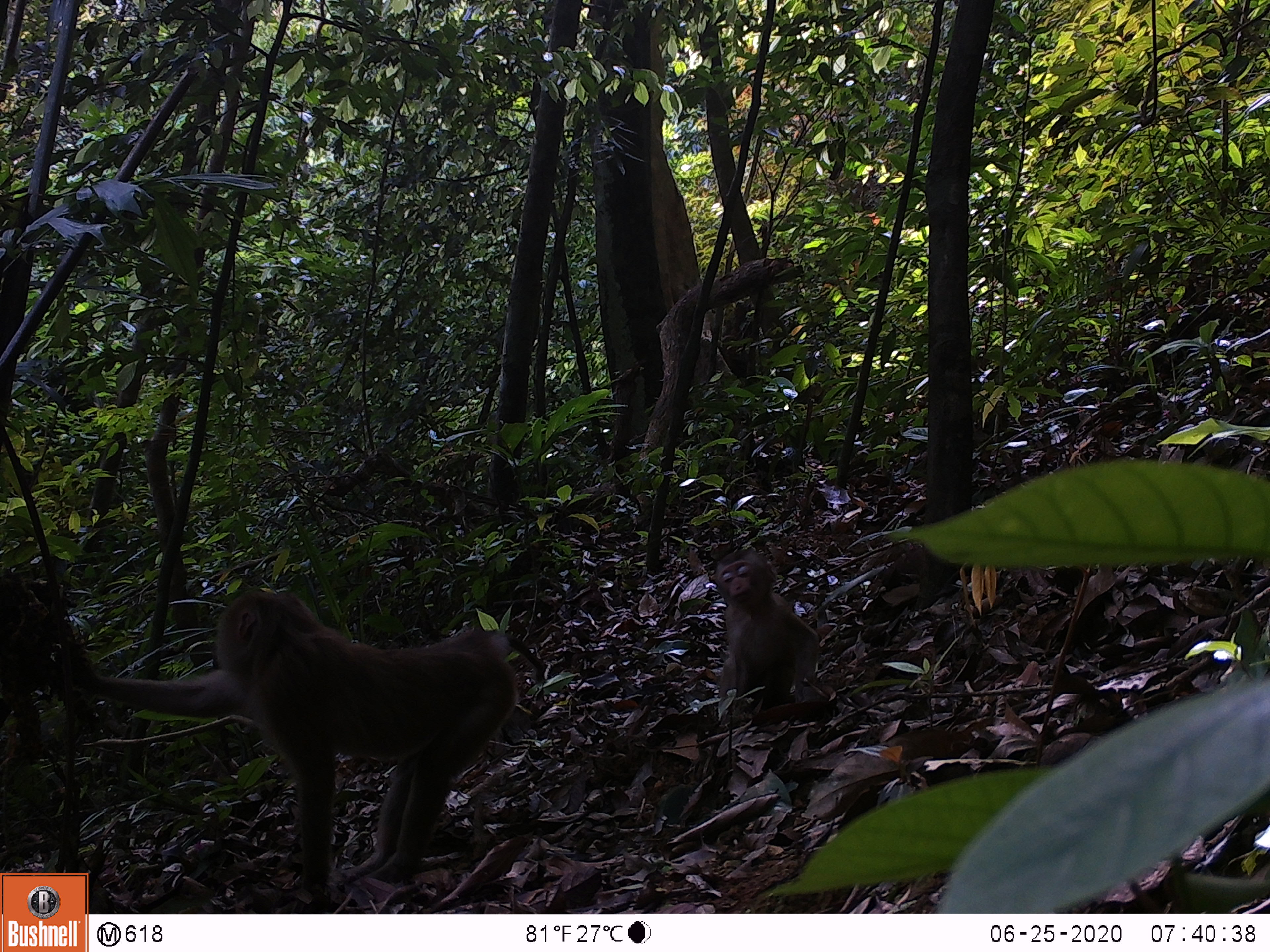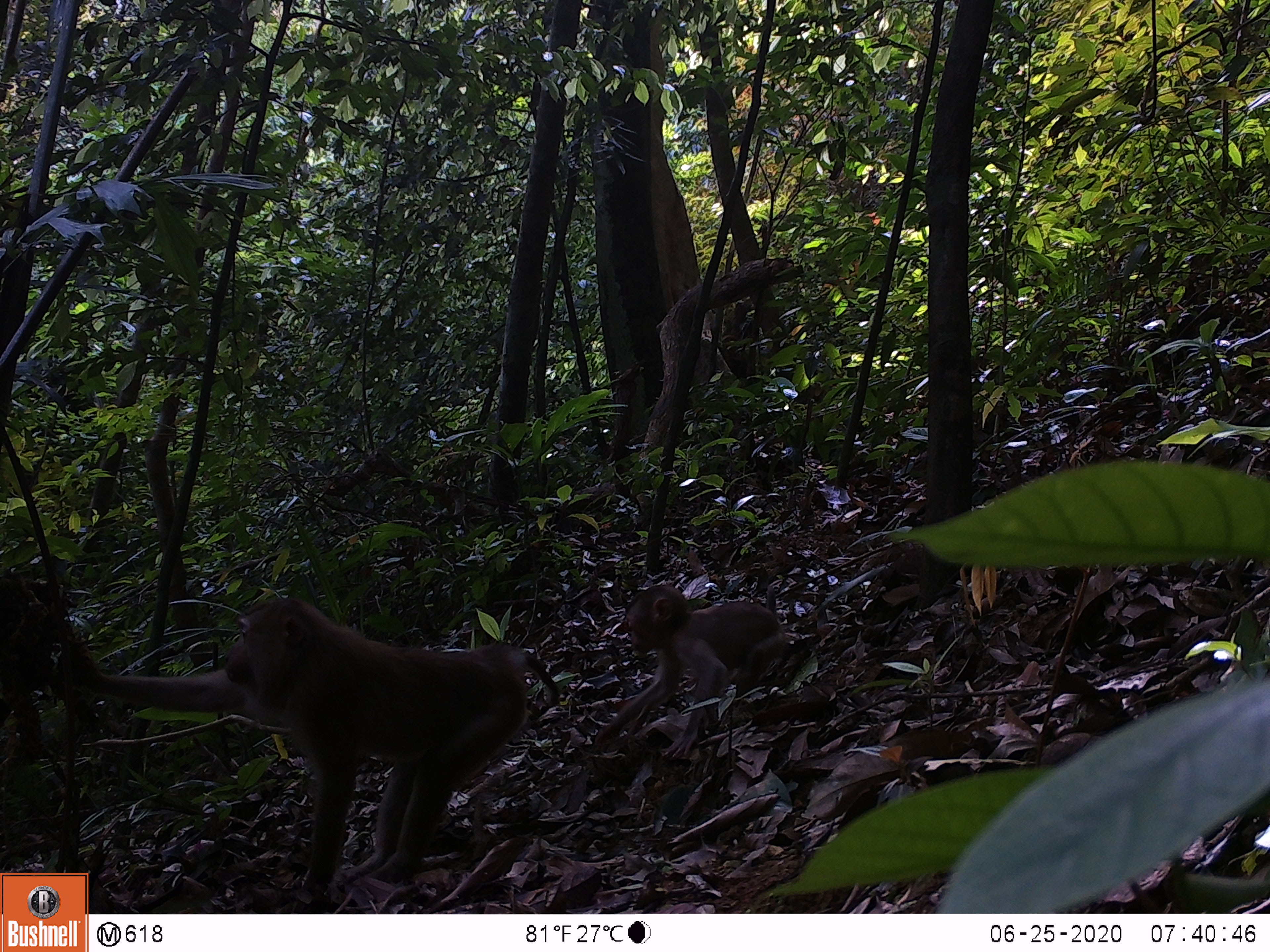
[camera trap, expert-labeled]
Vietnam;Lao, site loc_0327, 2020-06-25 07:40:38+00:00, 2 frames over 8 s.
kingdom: Animalia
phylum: Chordata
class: Mammalia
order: Primates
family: Cercopithecidae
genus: Macaca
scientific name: Macaca nemestrina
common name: pig-tailed macaque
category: pig tailed macaque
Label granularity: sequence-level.